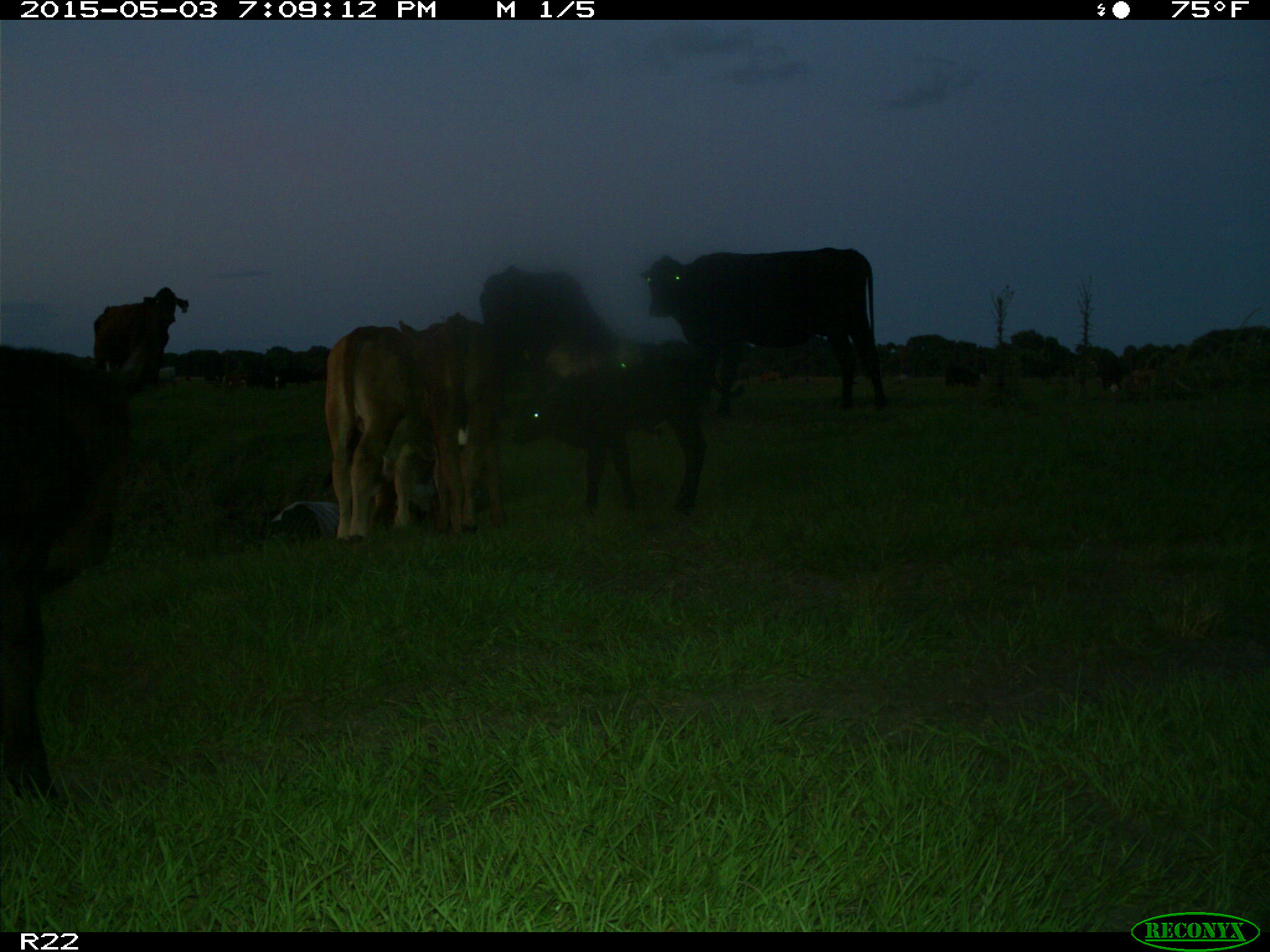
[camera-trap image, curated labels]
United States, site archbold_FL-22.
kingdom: Animalia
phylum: Chordata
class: Mammalia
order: Artiodactyla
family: Bovidae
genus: Bos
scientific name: Bos taurus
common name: domestic cow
Bos taurus (domestic cow).